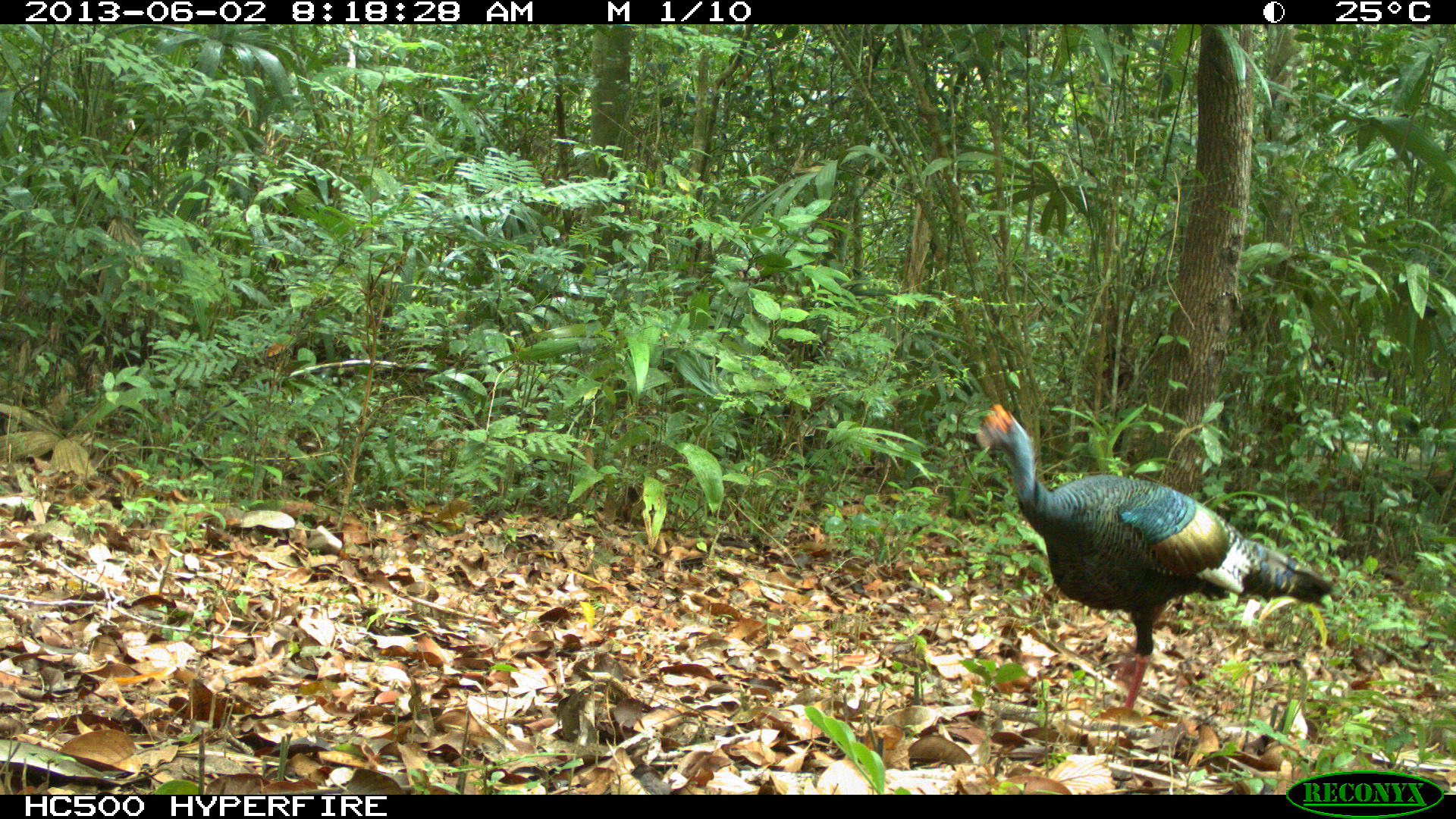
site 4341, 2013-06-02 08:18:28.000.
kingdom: Animalia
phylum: Chordata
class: Aves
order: Galliformes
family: Phasianidae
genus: Meleagris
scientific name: Meleagris ocellata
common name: ocellated turkey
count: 1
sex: male